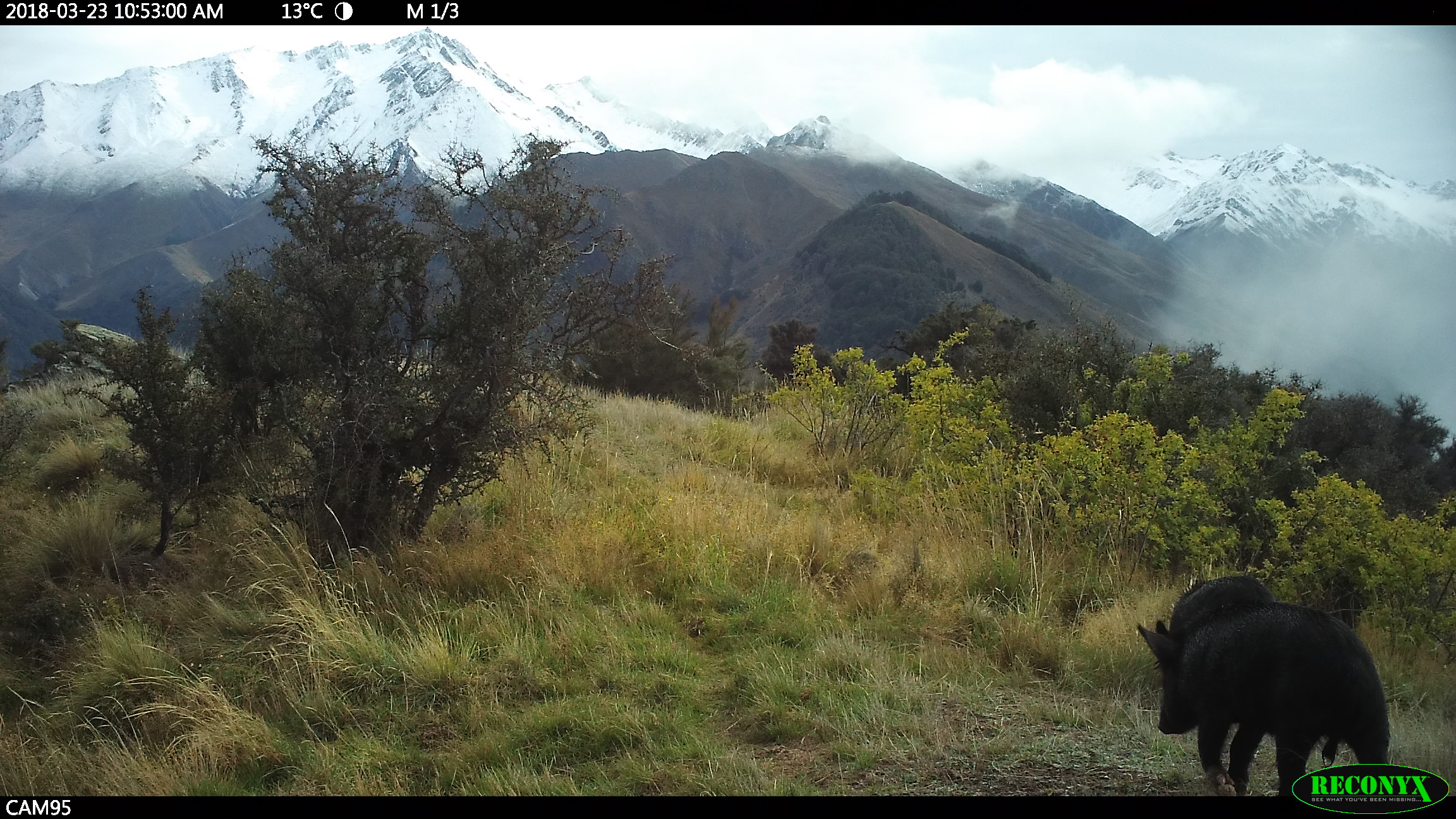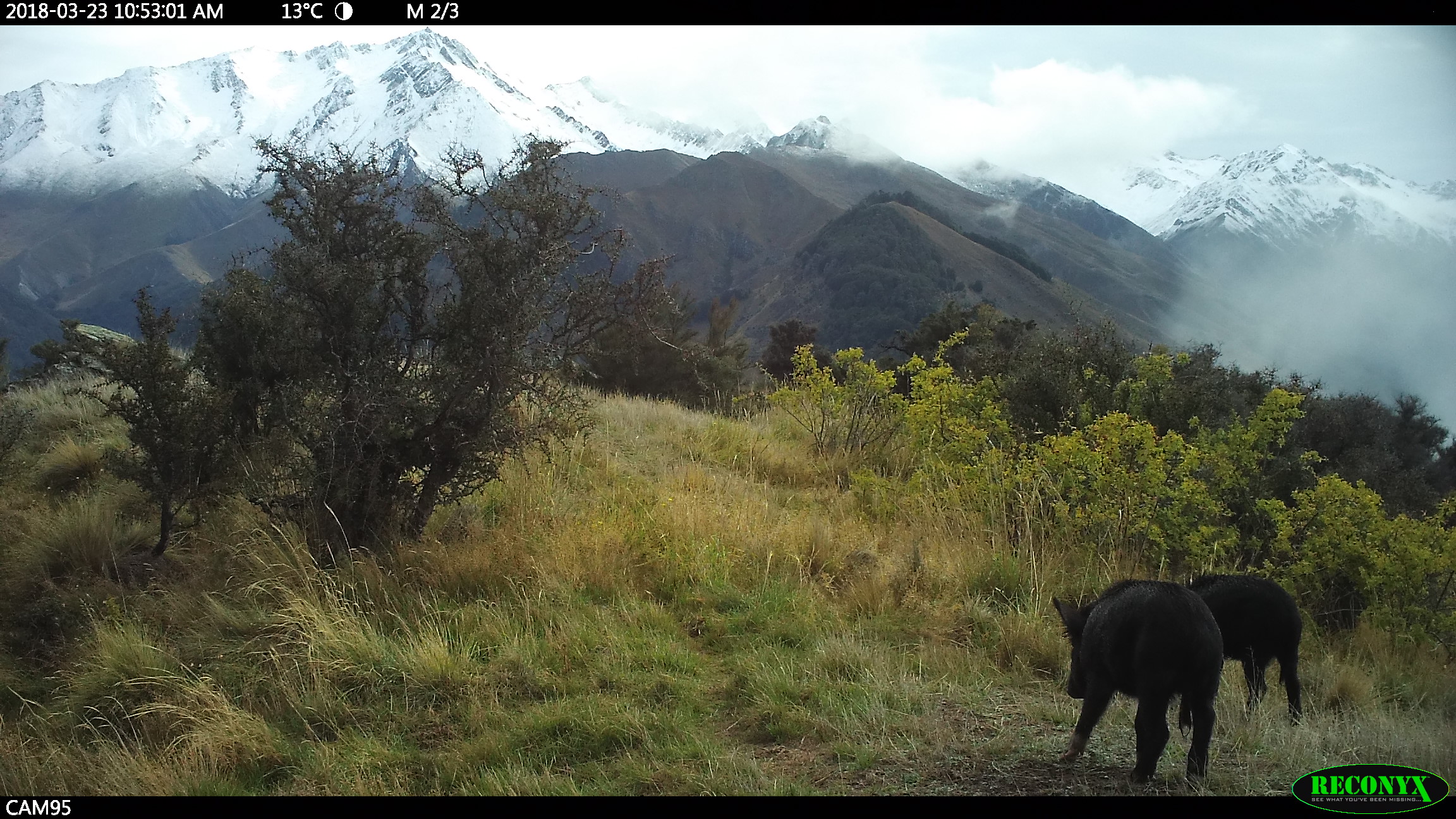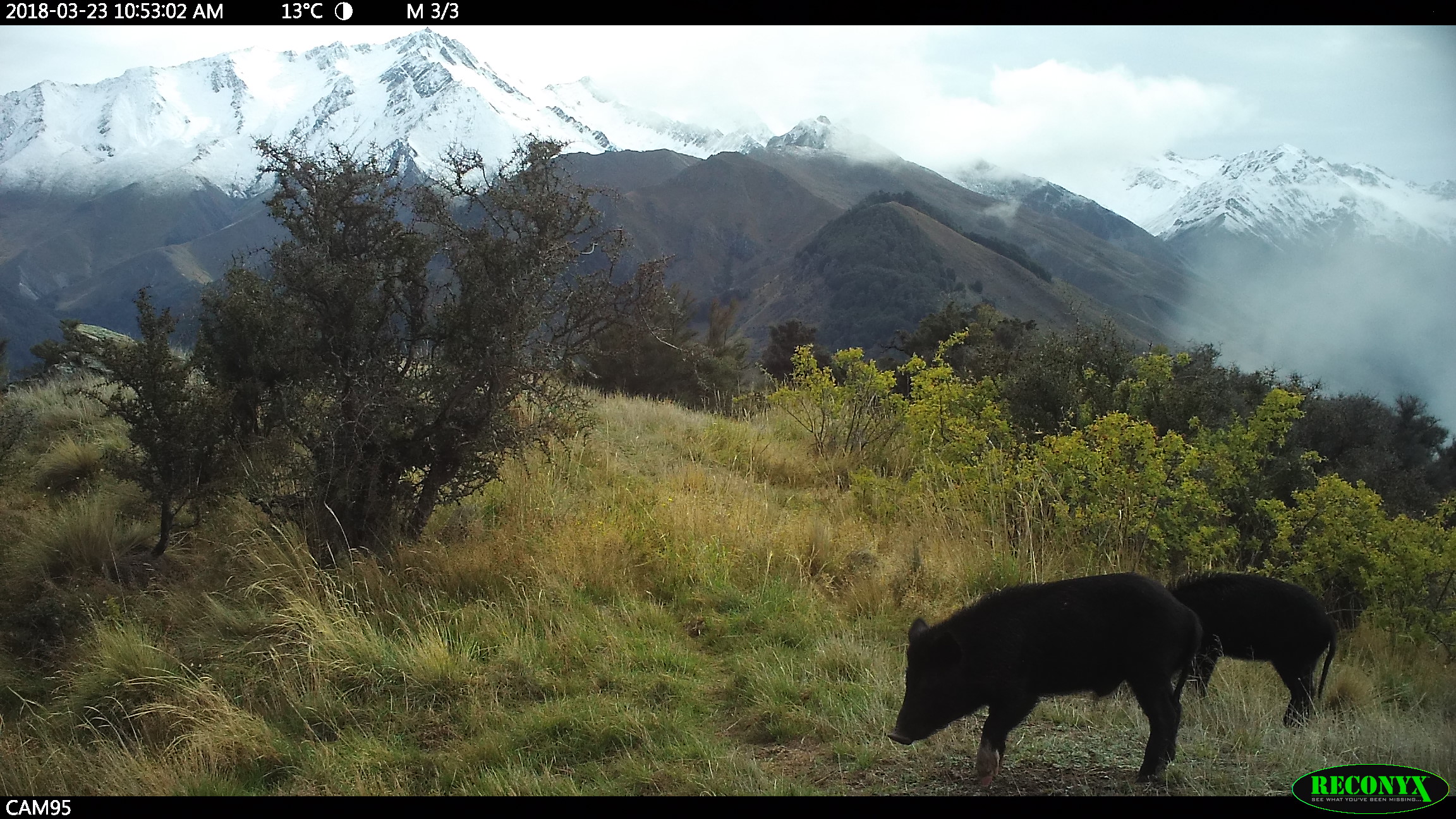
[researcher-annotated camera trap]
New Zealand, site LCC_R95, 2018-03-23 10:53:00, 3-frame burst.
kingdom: Animalia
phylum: Chordata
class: Mammalia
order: Artiodactyla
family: Suidae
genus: Sus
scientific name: Sus scrofa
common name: pig